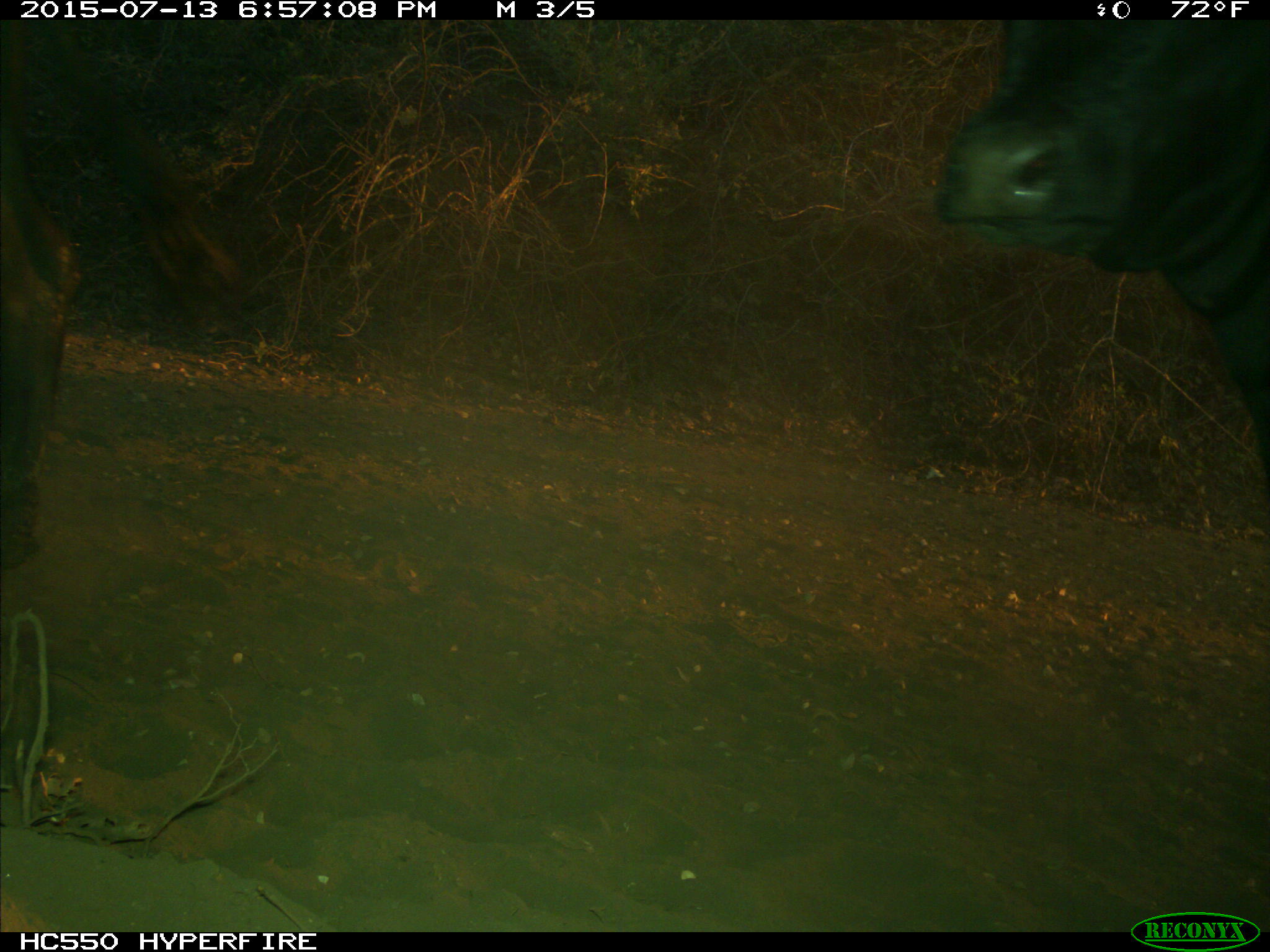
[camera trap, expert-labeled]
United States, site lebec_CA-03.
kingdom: Animalia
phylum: Chordata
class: Mammalia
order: Artiodactyla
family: Bovidae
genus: Bos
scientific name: Bos taurus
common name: domestic cow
Bos taurus (domestic cow).